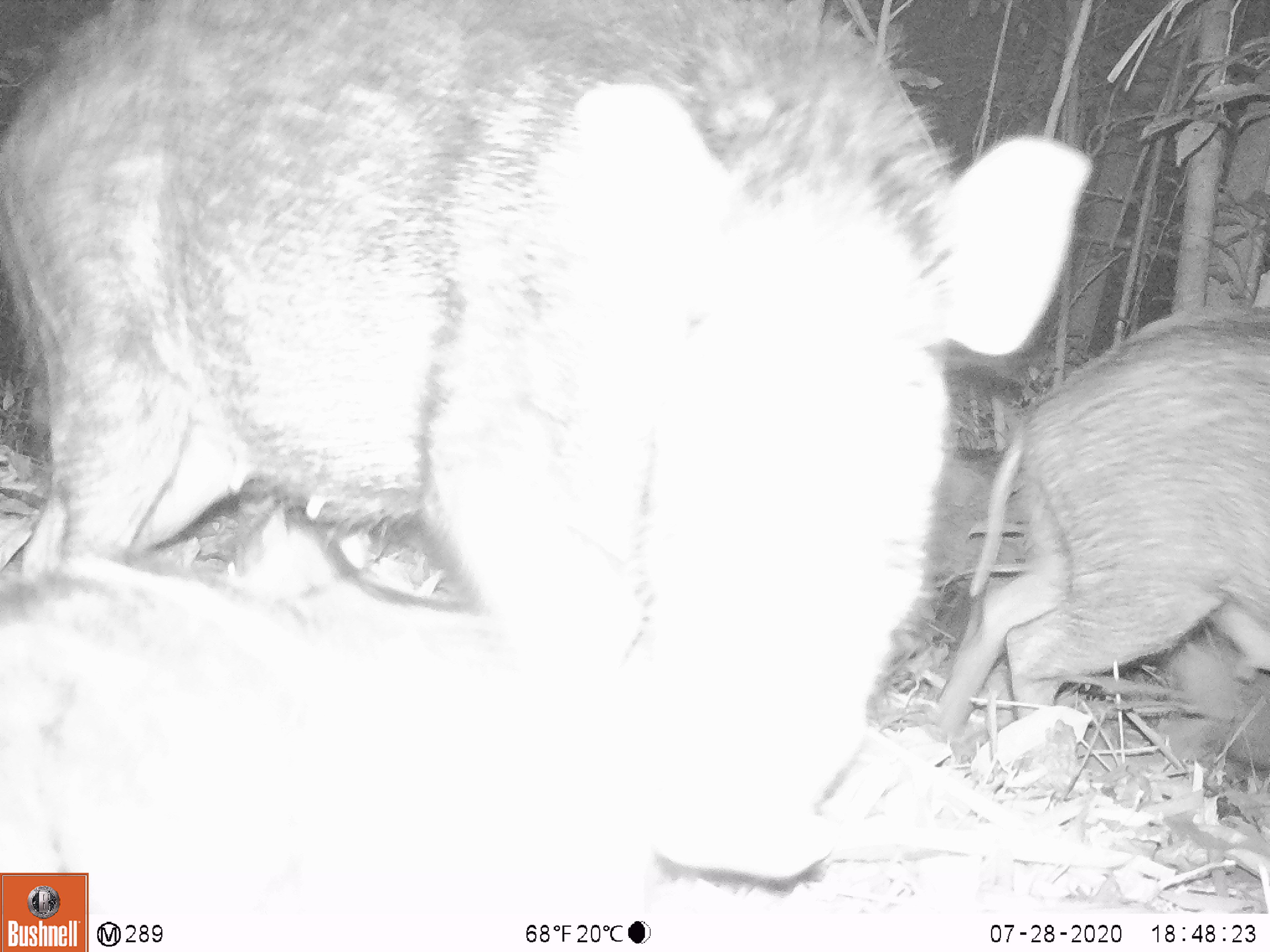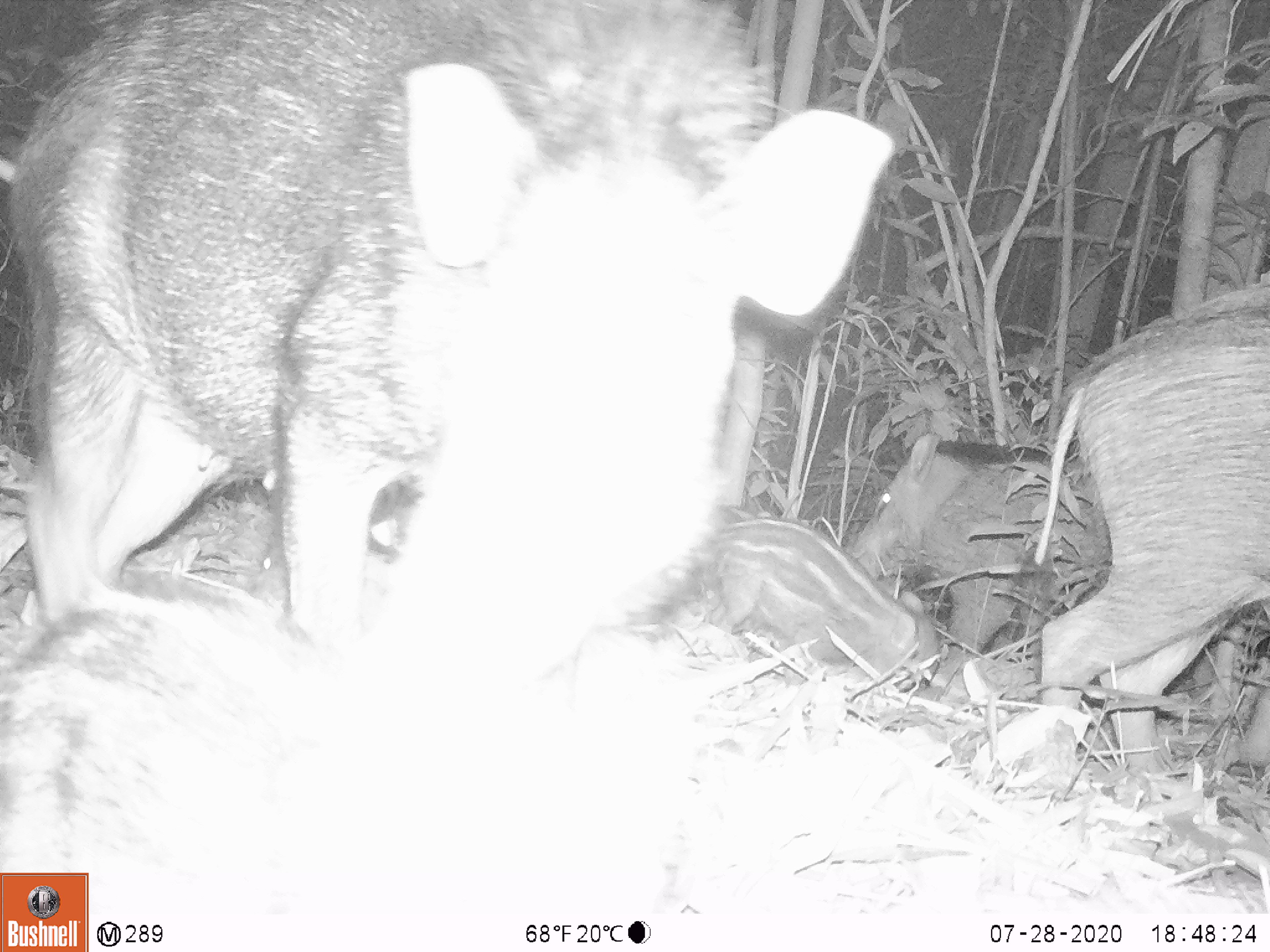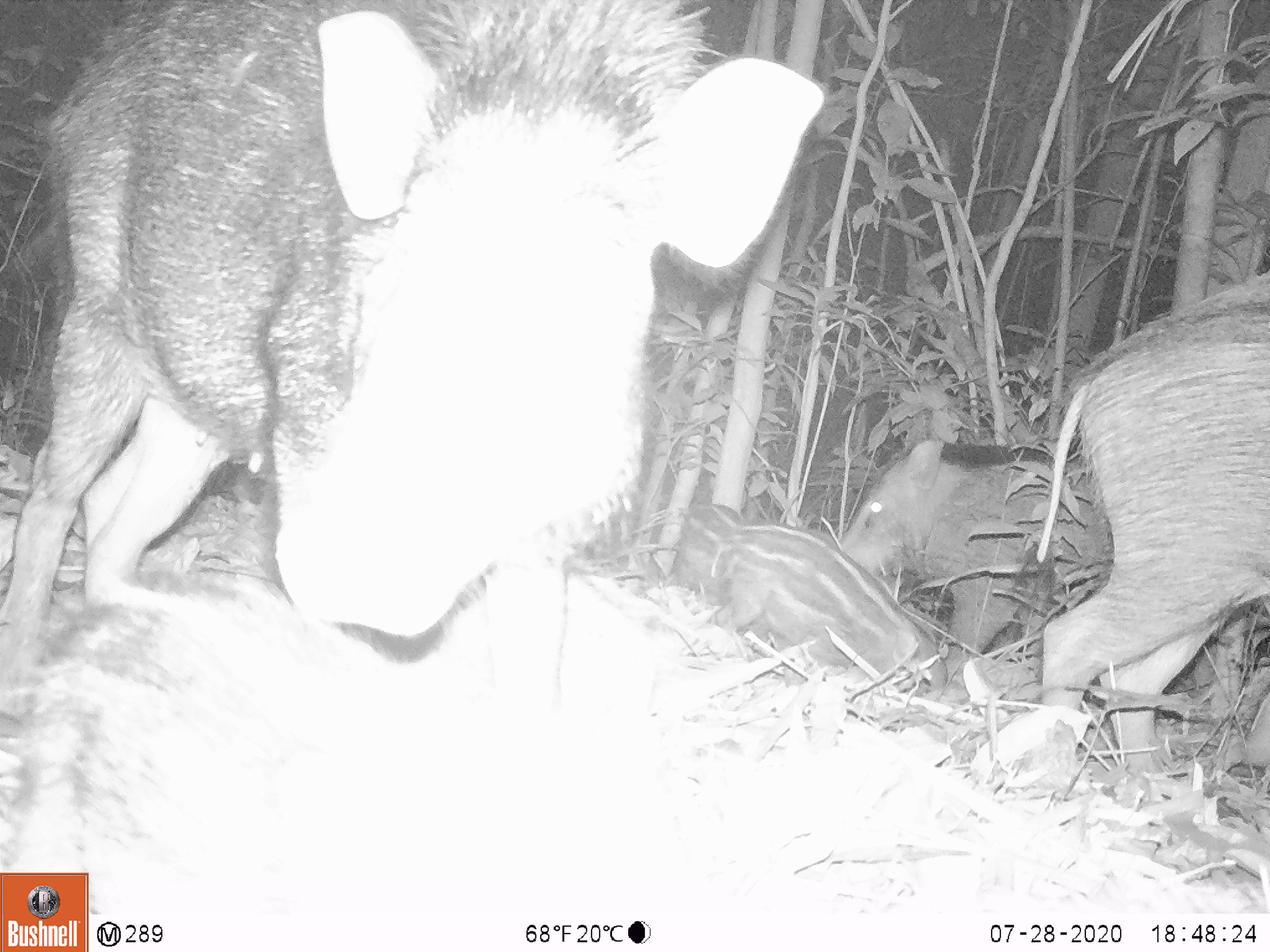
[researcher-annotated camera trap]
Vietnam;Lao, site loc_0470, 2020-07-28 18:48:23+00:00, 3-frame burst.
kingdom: Animalia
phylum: Chordata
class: Mammalia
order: Artiodactyla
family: Suidae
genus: Sus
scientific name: Sus scrofa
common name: eurasian wild pig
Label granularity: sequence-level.